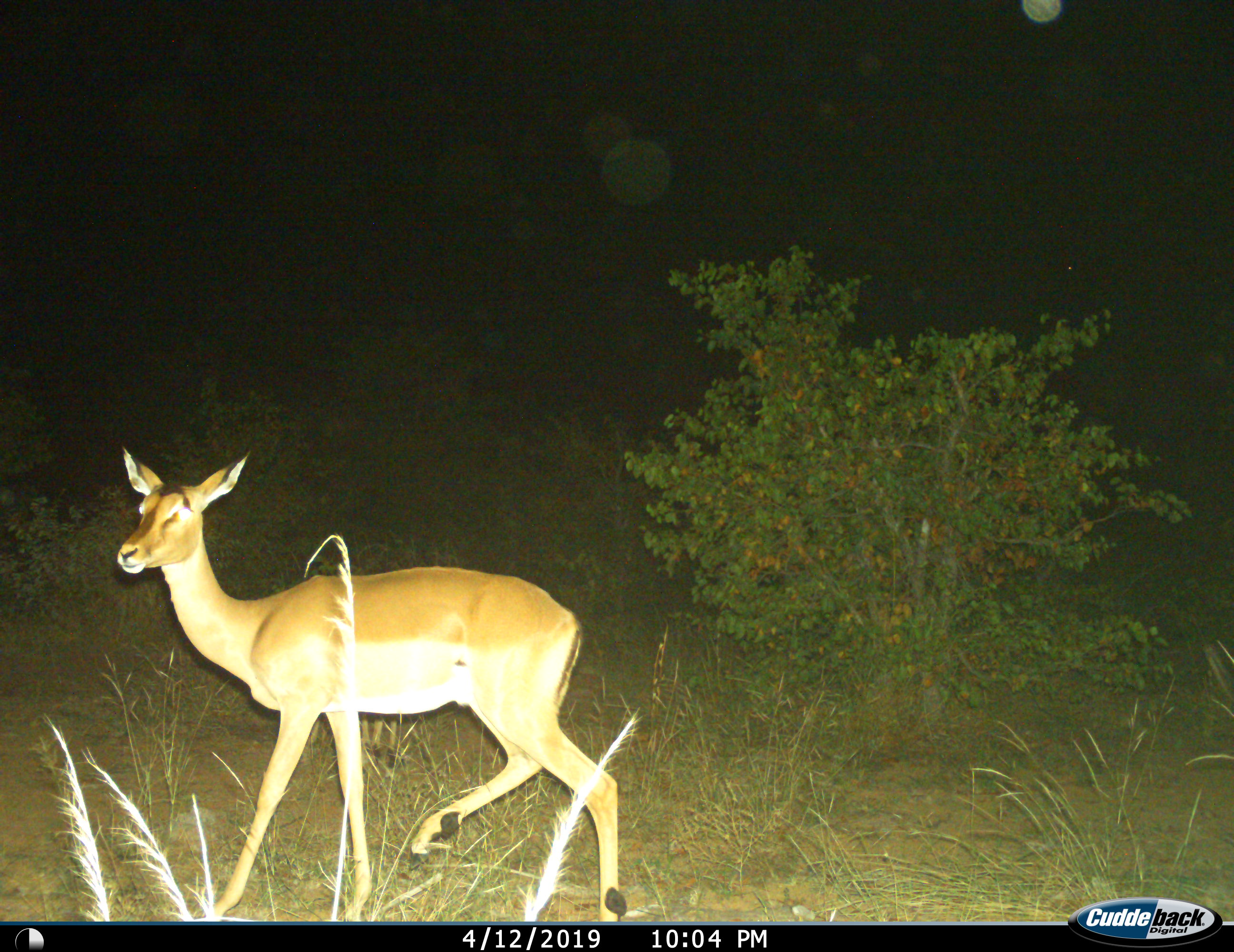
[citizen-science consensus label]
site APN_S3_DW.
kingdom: Animalia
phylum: Chordata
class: Mammalia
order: Artiodactyla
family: Bovidae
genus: Aepyceros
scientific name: Aepyceros melampus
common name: impala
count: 1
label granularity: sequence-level